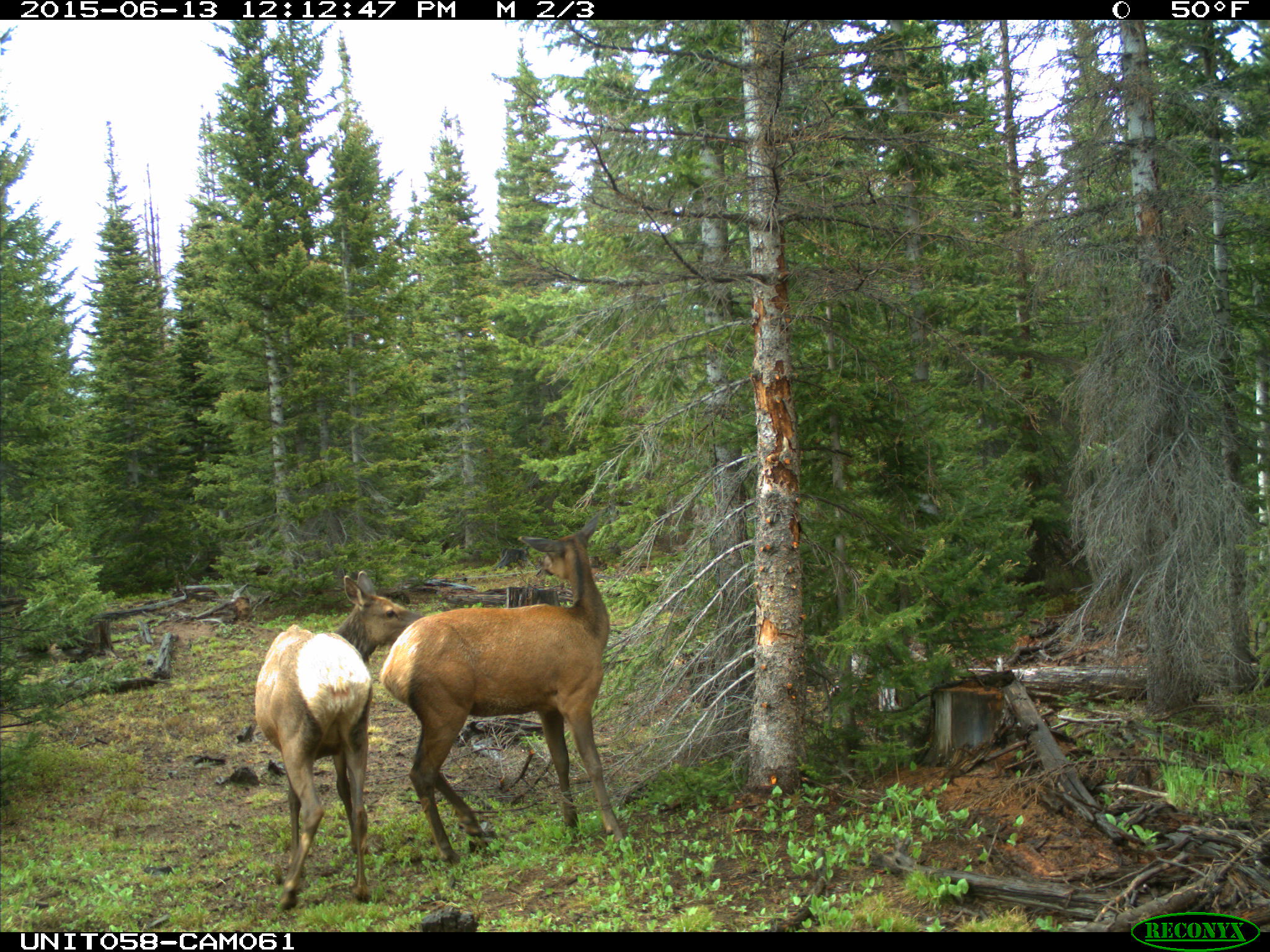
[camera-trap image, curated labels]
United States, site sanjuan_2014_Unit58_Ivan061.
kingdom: Animalia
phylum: Chordata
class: Mammalia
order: Artiodactyla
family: Cervidae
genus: Cervus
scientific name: Cervus elaphus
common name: red deer